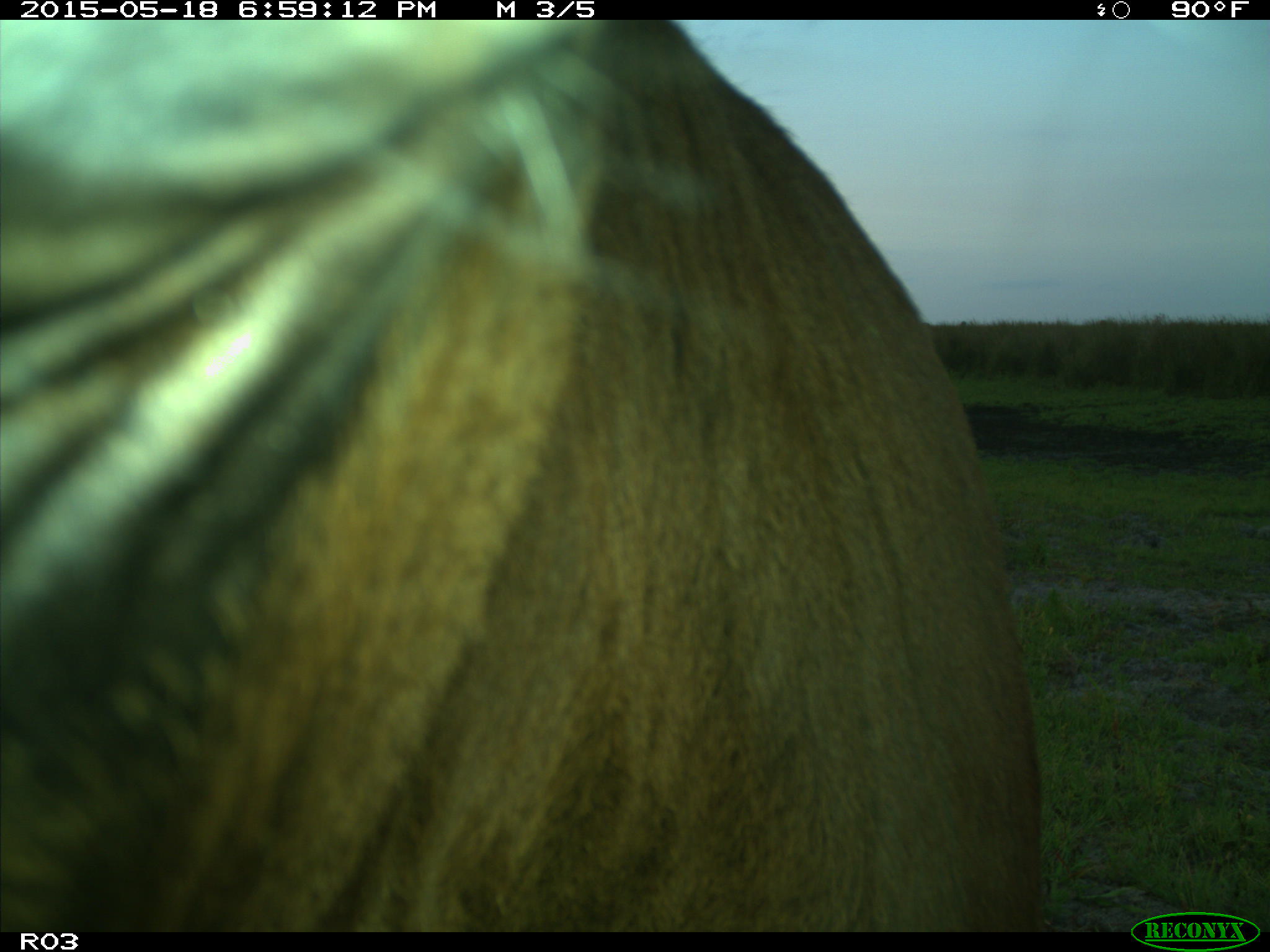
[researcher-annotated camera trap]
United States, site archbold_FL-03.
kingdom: Animalia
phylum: Chordata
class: Mammalia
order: Artiodactyla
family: Bovidae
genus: Bos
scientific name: Bos taurus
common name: domestic cow